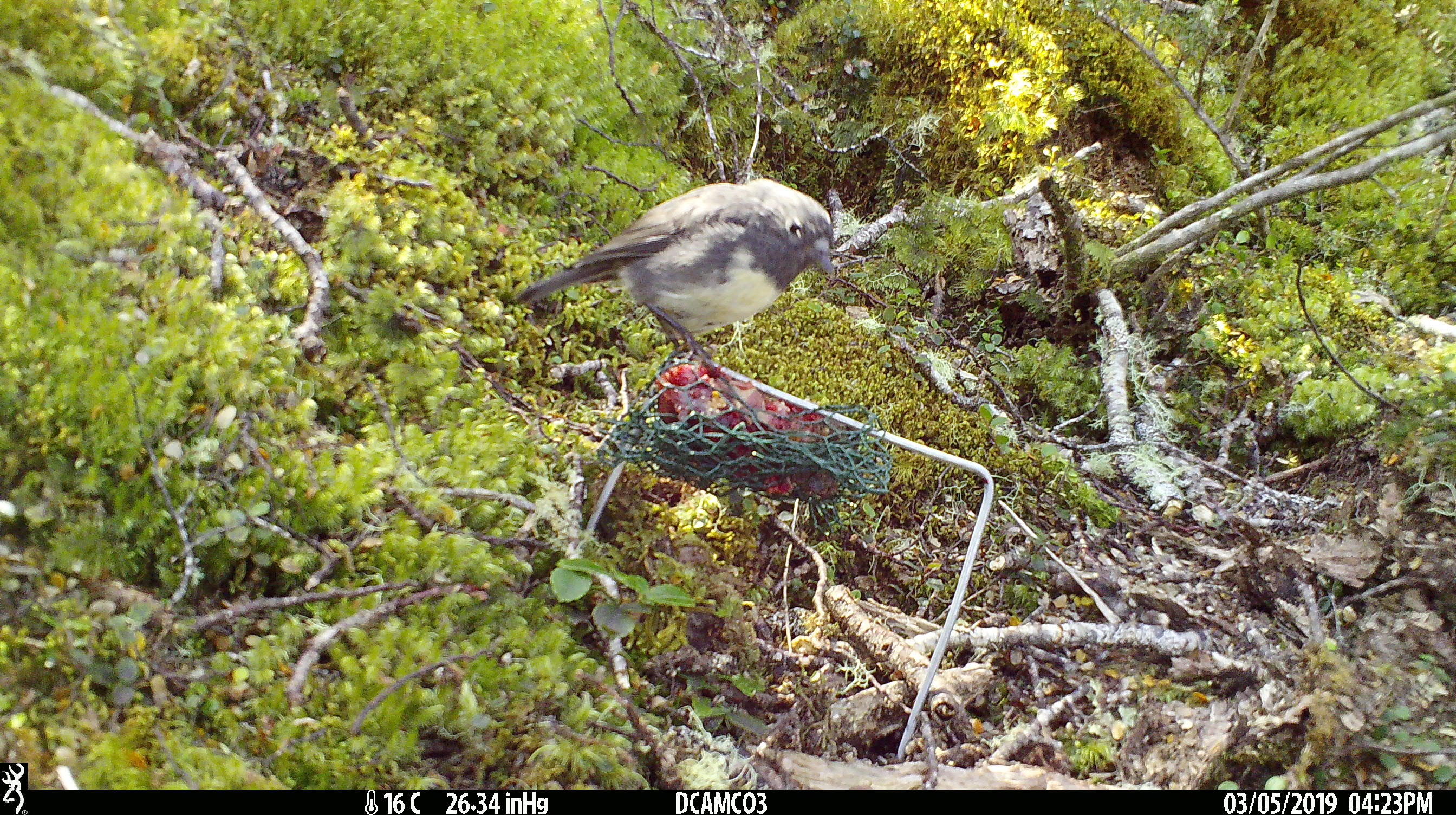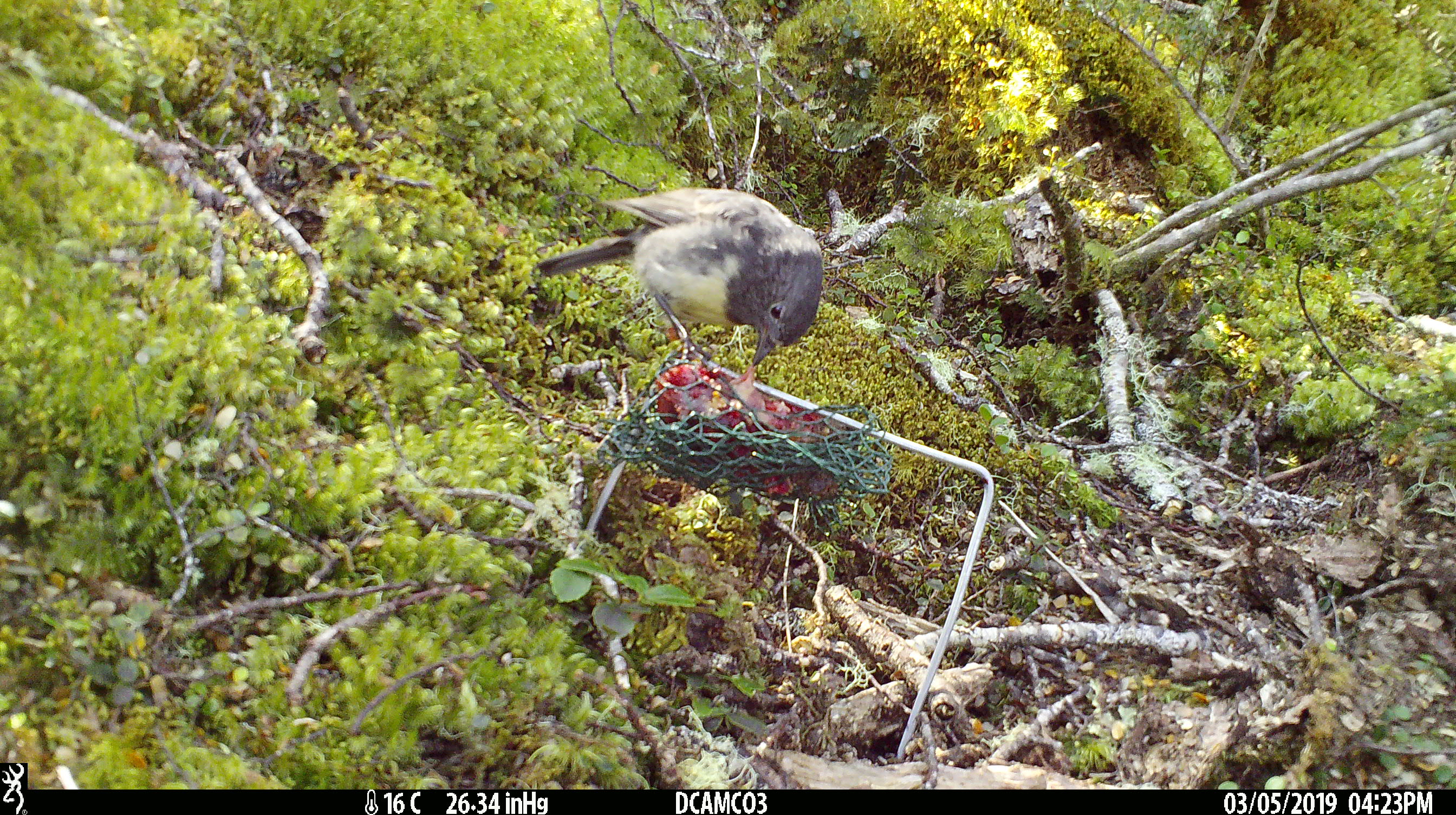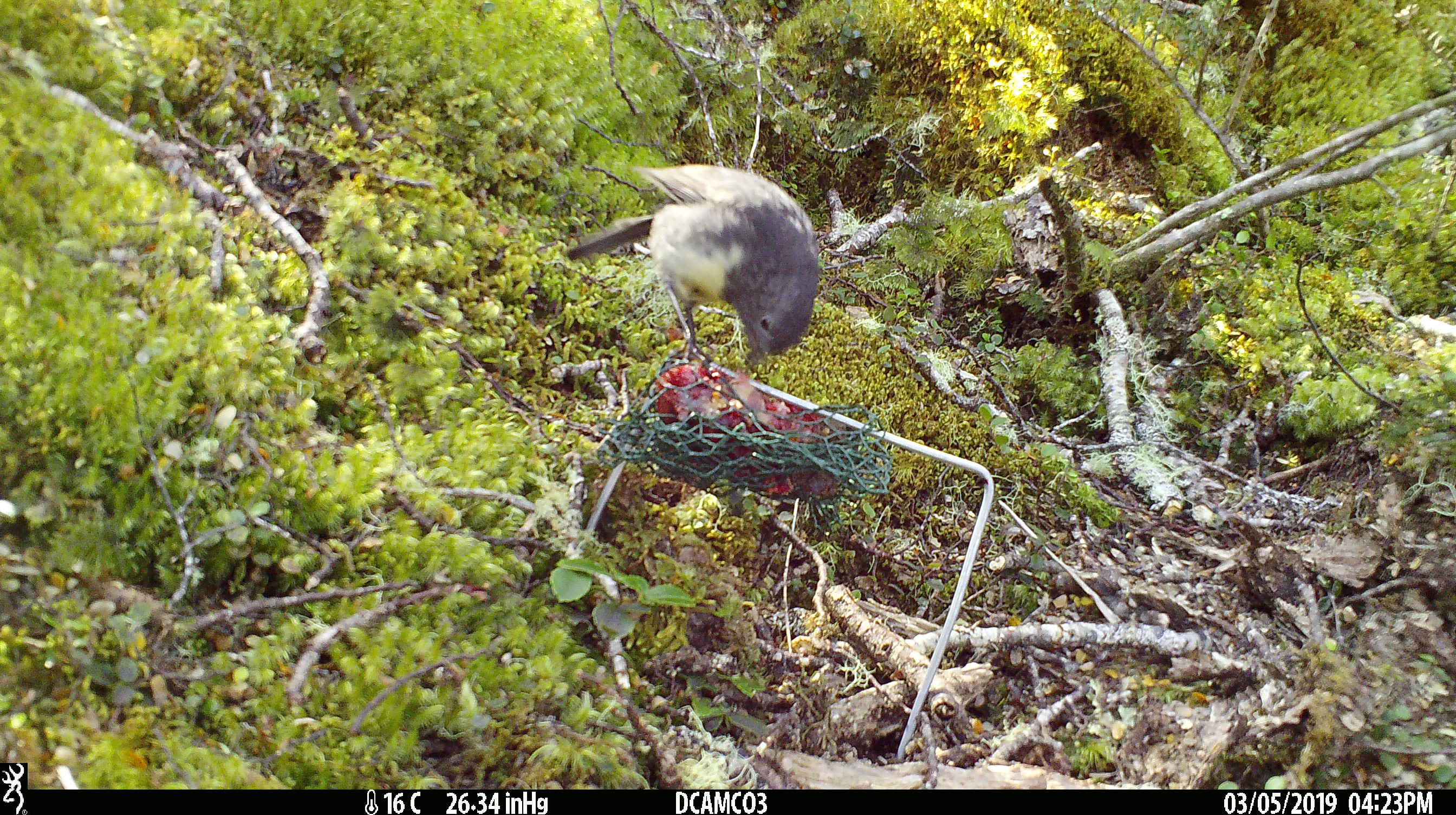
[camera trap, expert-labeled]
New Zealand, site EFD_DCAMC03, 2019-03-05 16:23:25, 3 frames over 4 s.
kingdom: Animalia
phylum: Chordata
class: Aves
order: Passeriformes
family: Petroicidae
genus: Petroica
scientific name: Petroica australis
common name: new zealand robin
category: robin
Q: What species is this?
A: Robin (new zealand robin) (Petroica australis).